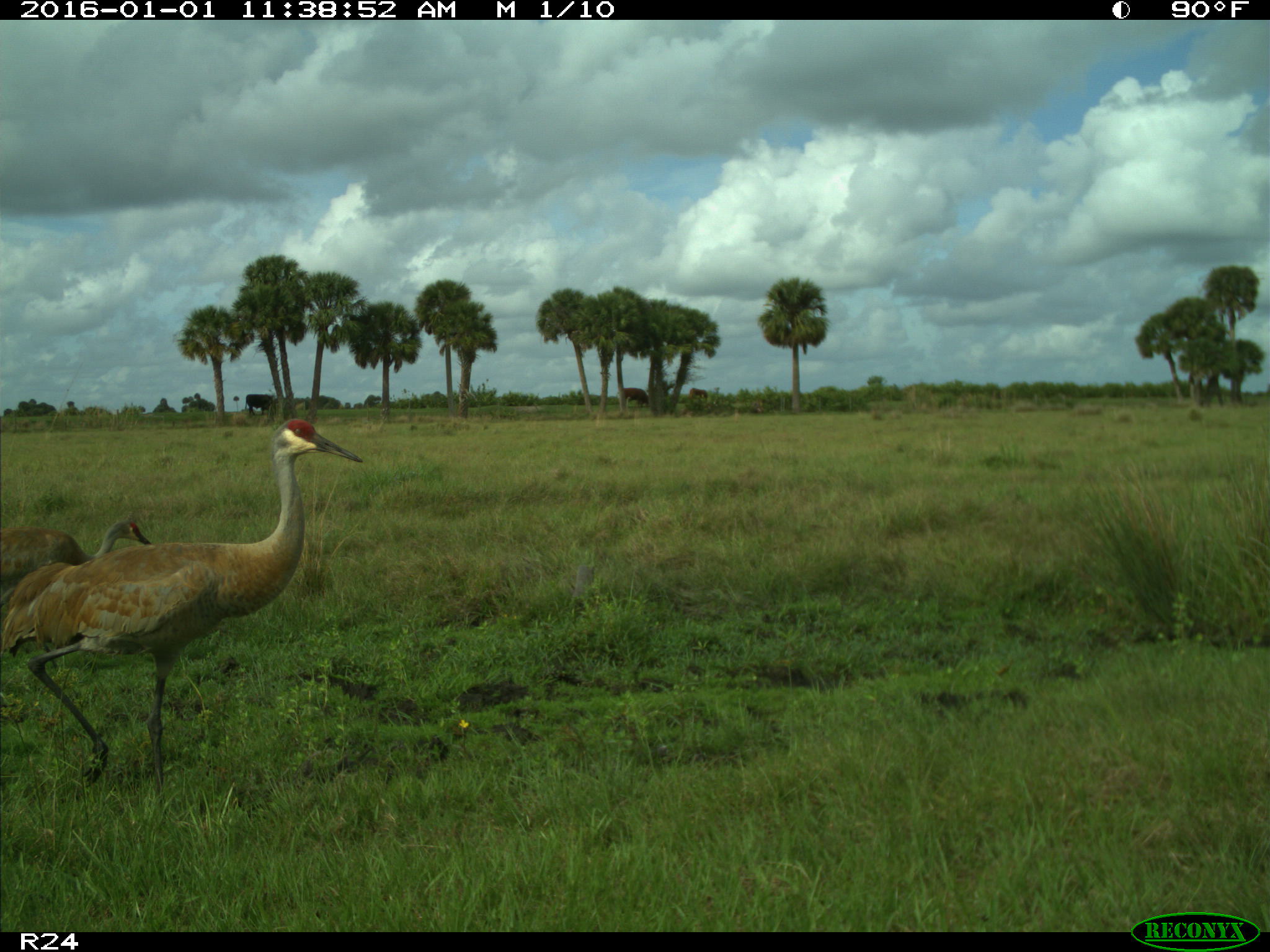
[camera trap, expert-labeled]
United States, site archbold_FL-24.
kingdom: Animalia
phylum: Chordata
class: Aves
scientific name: Aves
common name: birds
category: unidentified bird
Unidentified bird (birds) (Aves).